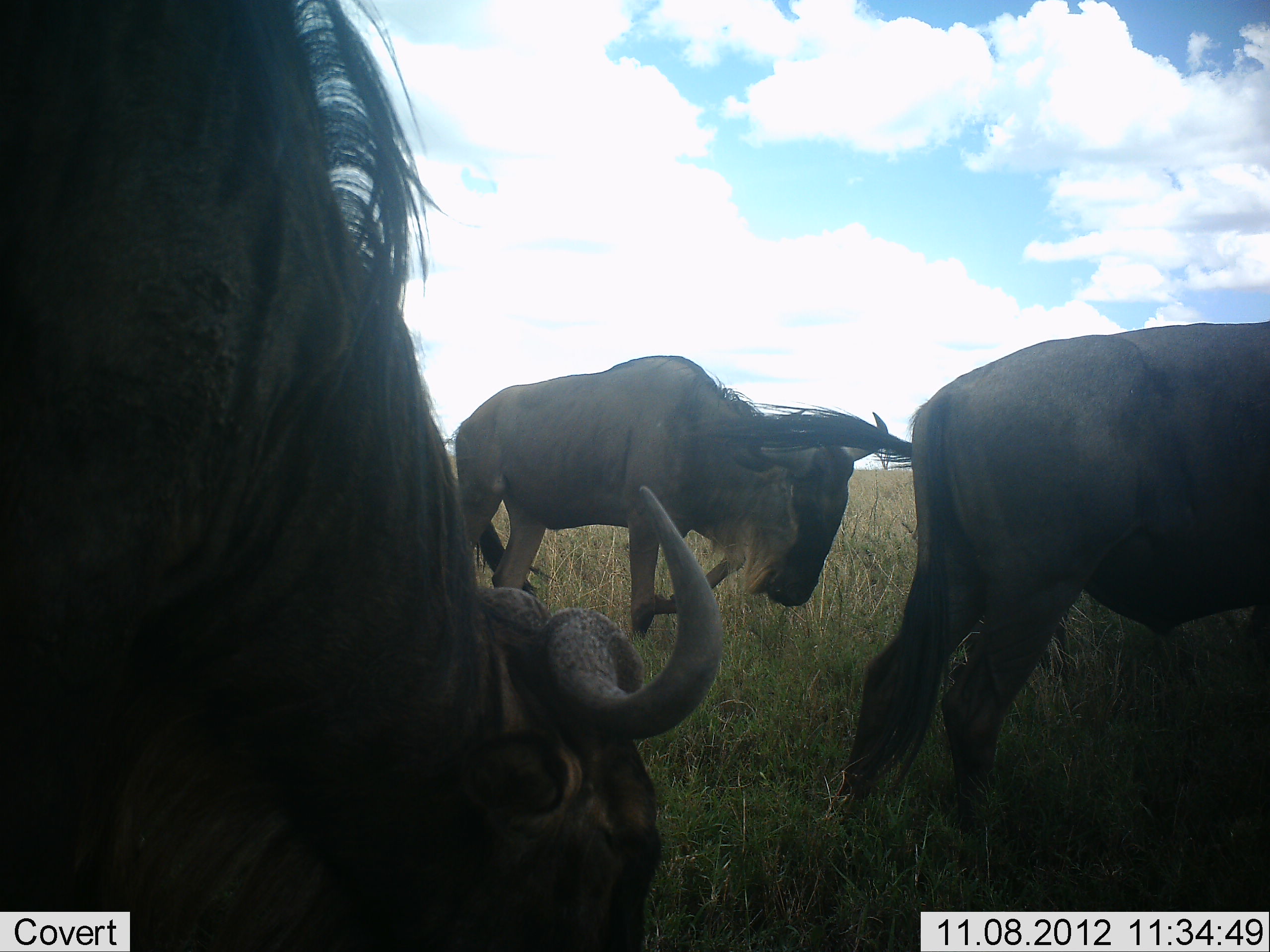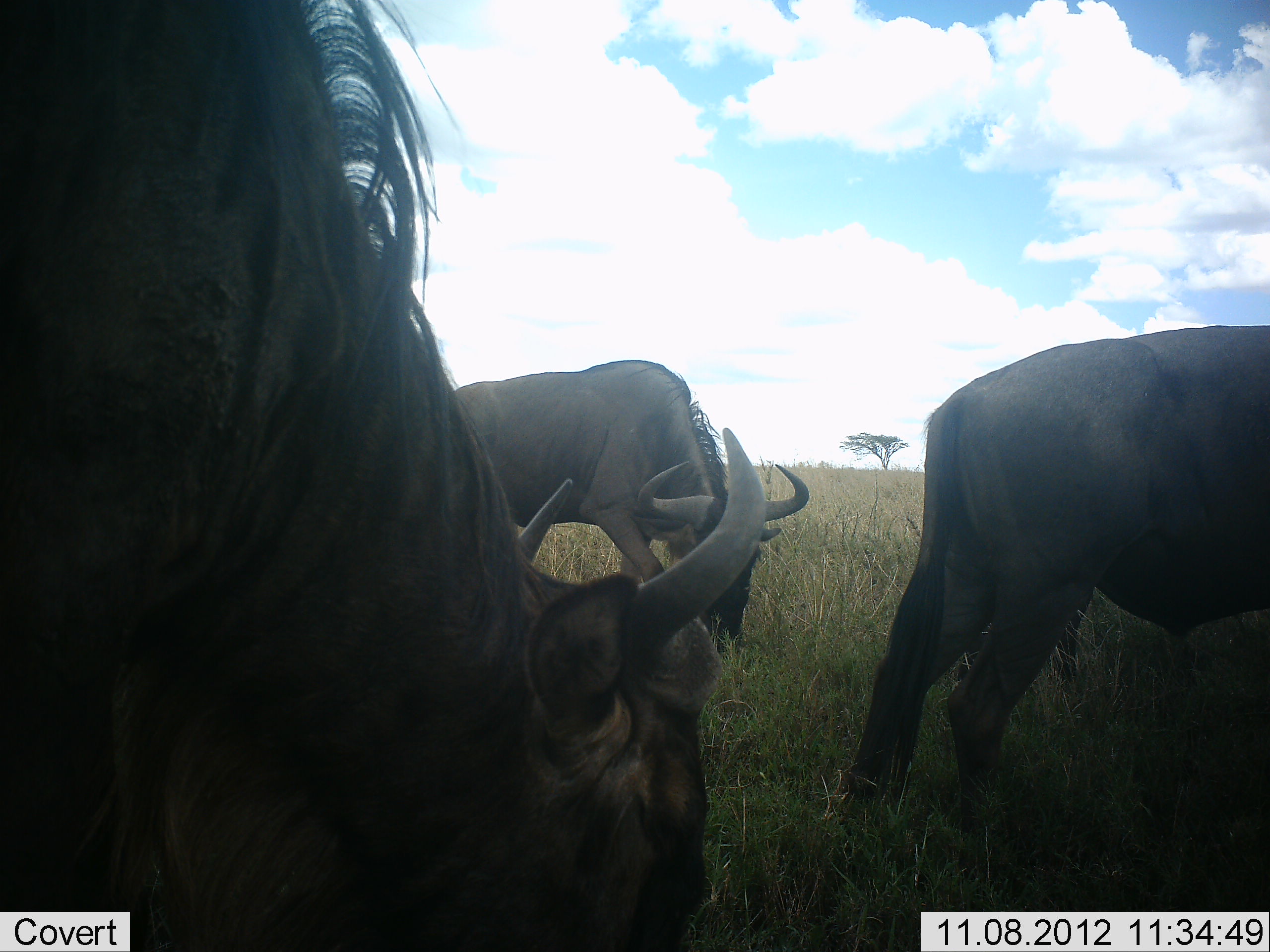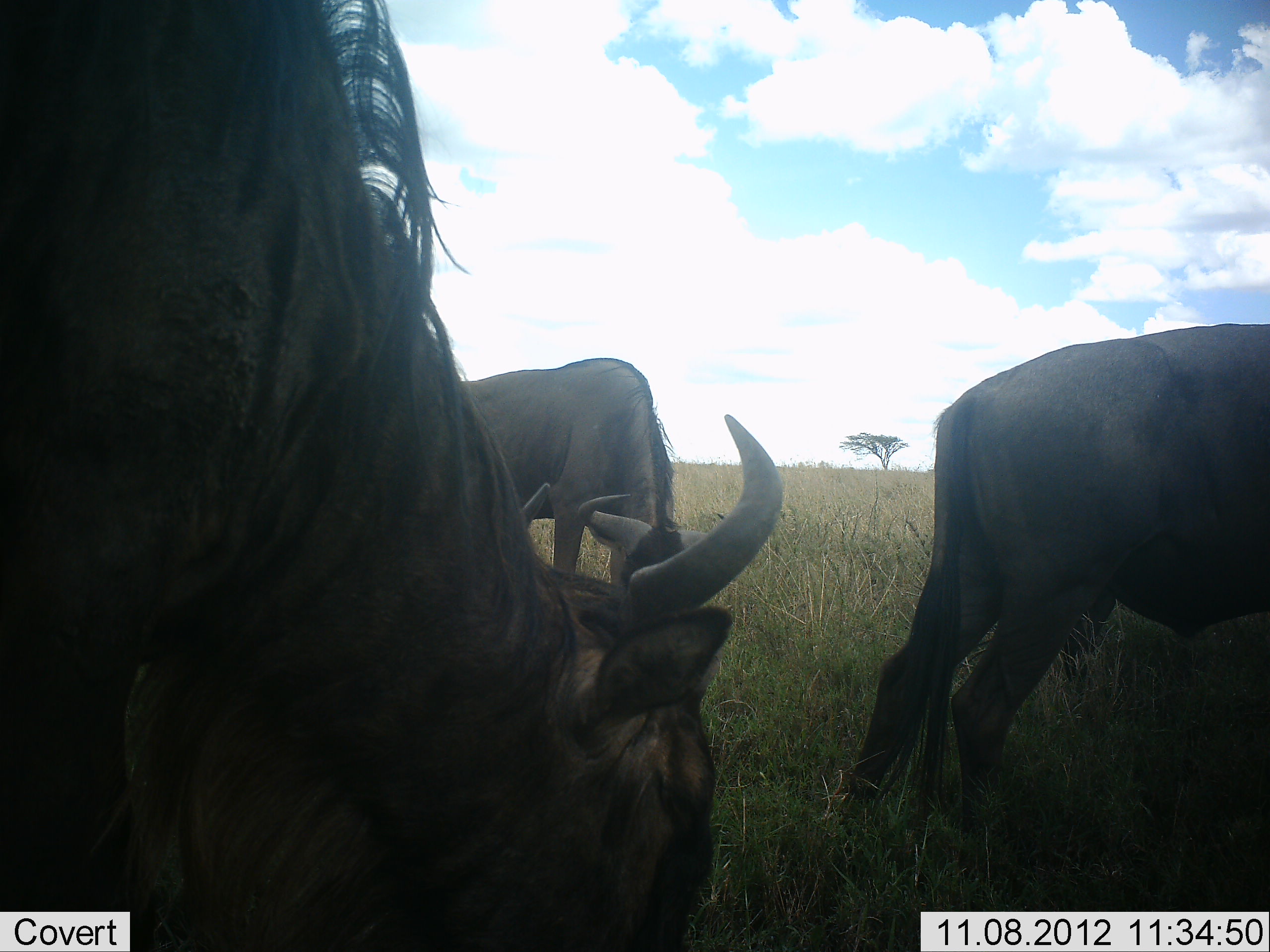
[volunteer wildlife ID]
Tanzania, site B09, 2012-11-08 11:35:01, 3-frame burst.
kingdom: Animalia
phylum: Chordata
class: Mammalia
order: Artiodactyla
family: Bovidae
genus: Connochaetes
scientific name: Connochaetes taurinus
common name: blue wildebeest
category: wildebeest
Wildebeest (blue wildebeest) (Connochaetes taurinus), count 3. Behavior (volunteer vote fractions): standing 20%, resting 0%, moving 10%, interacting 0%. Young present (vote fraction): 0%. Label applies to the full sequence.